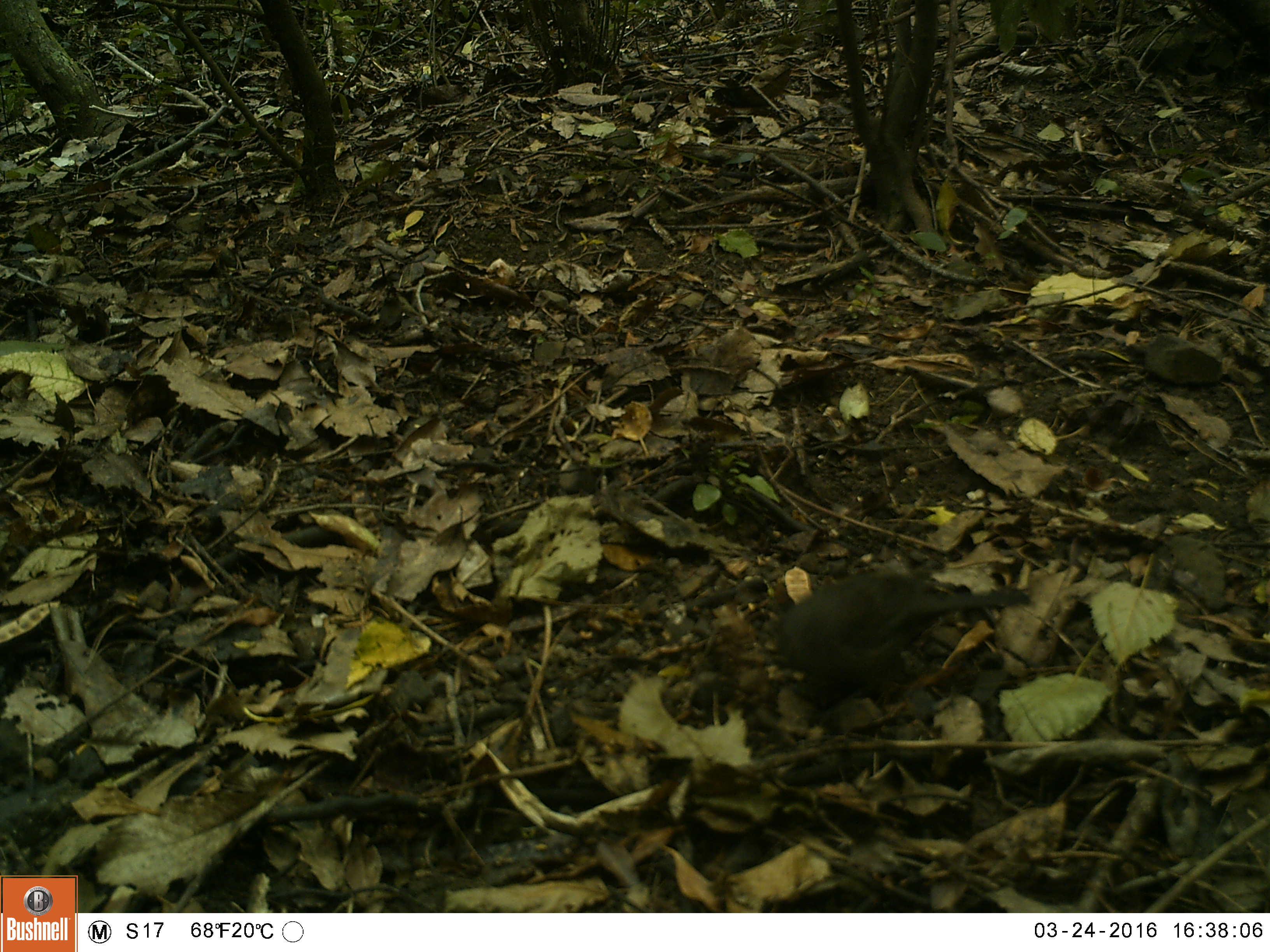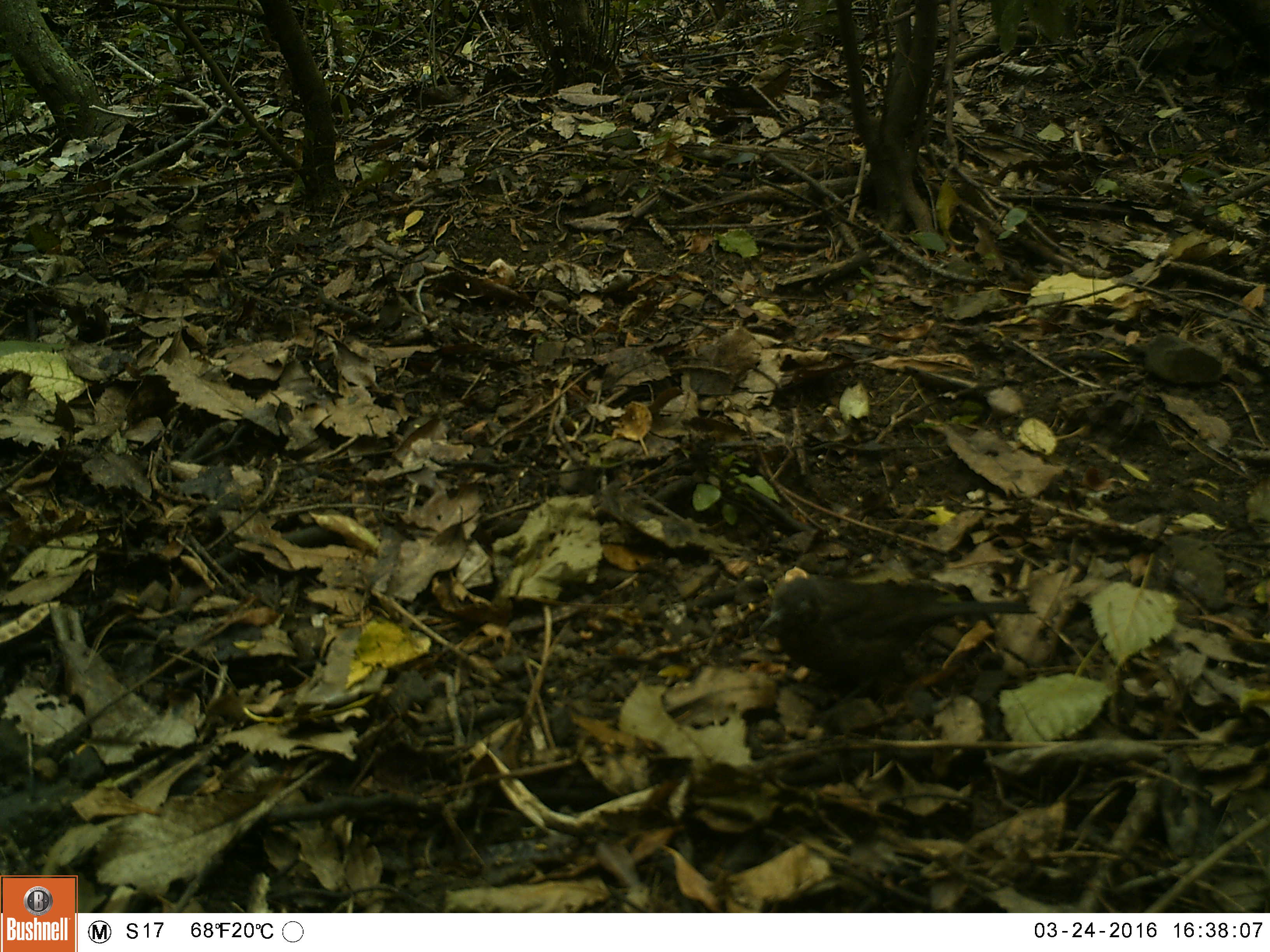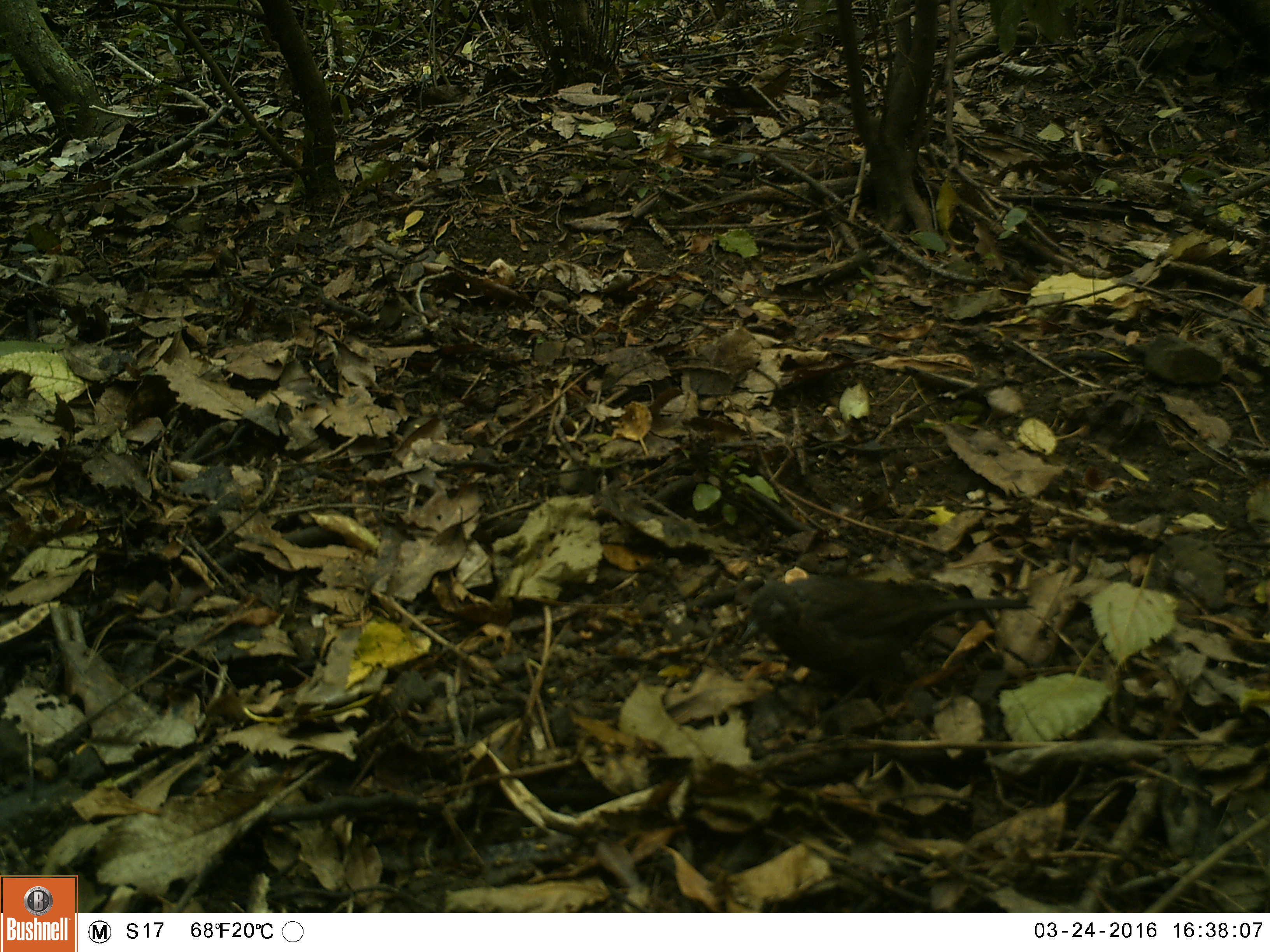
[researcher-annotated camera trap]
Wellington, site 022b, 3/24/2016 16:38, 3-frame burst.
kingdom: Animalia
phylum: Chordata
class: Aves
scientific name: Aves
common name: bird